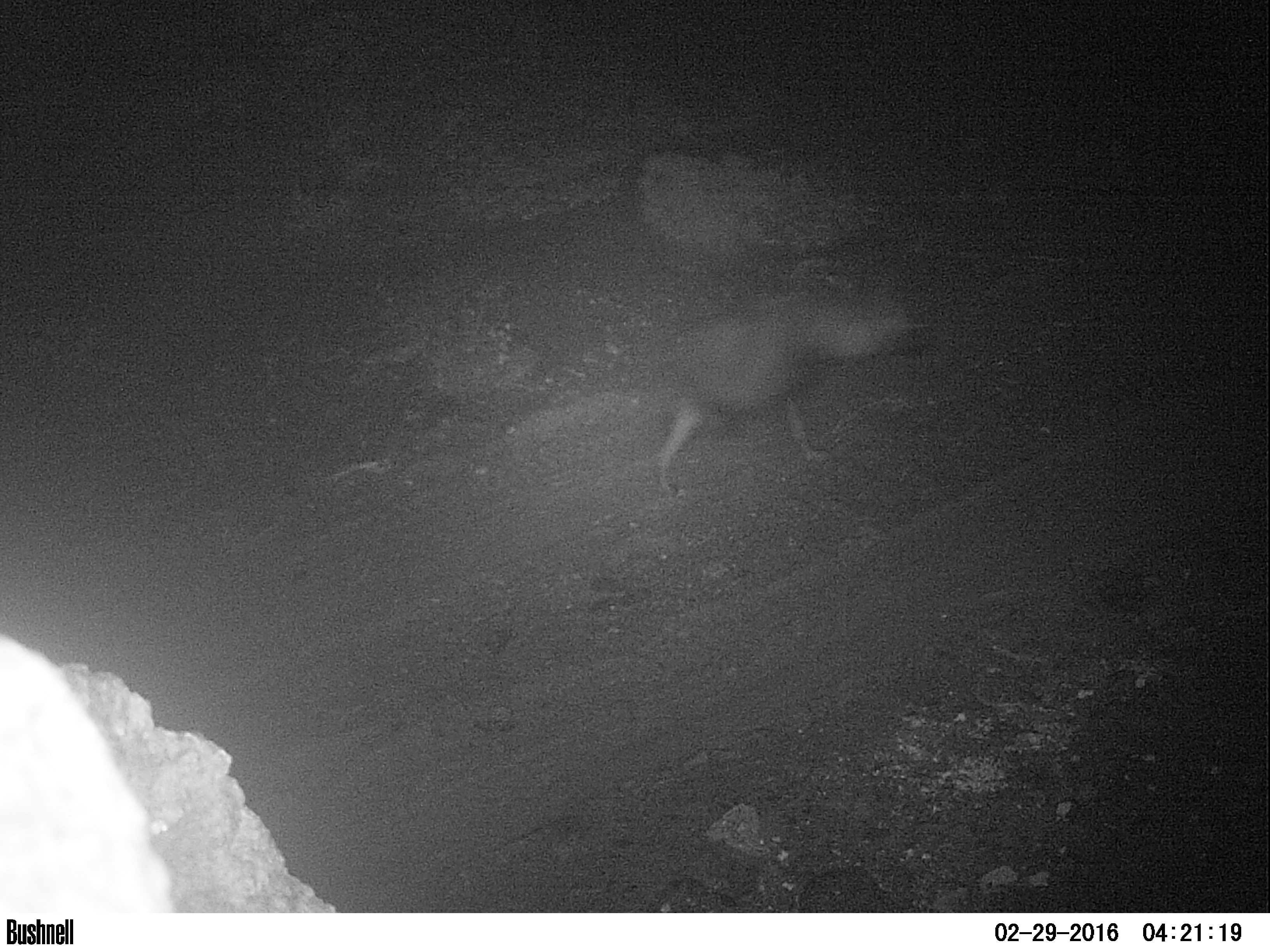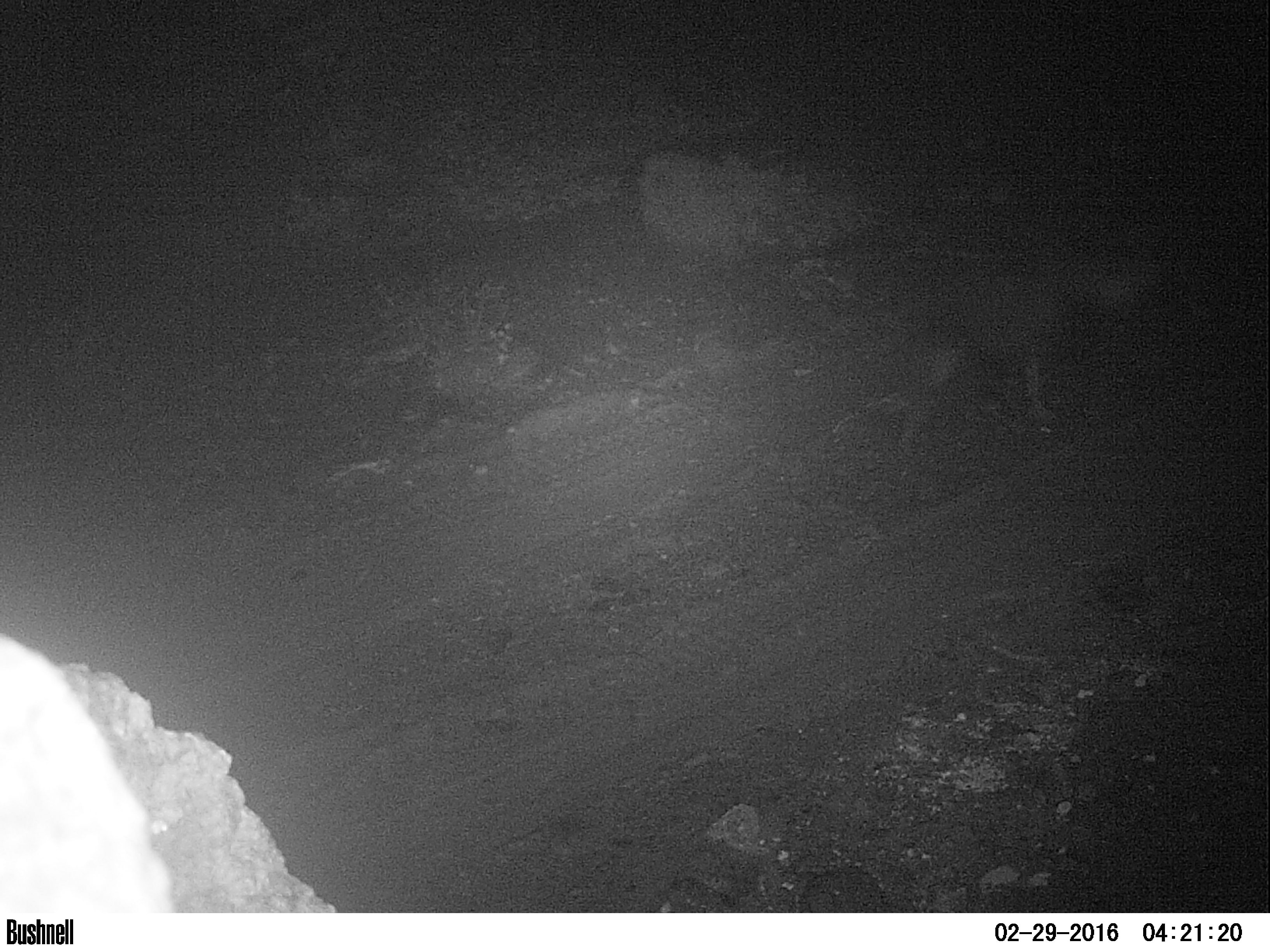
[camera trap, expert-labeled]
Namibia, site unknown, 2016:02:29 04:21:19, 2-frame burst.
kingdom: Animalia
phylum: Chordata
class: Mammalia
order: Carnivora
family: Hyaenidae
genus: Parahyaena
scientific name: Parahyaena brunnea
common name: brown hyena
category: hyaena brunnea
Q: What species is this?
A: Hyaena brunnea (brown hyena) (Parahyaena brunnea).